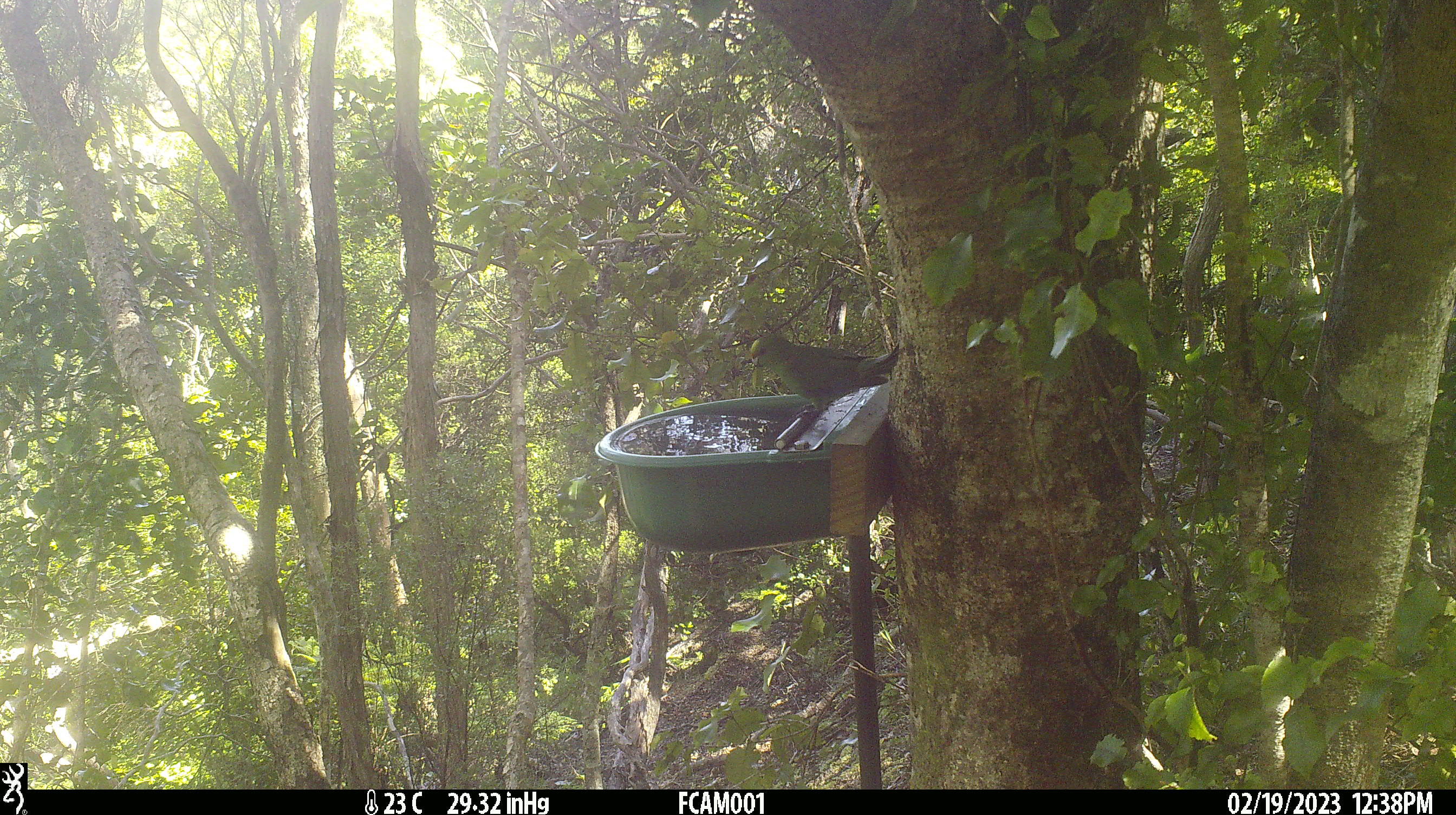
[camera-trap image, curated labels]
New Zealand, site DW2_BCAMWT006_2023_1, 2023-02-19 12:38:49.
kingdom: Animalia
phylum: Chordata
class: Aves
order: Psittaciformes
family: Psittaculidae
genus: Cyanoramphus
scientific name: Cyanoramphus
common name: parakeet